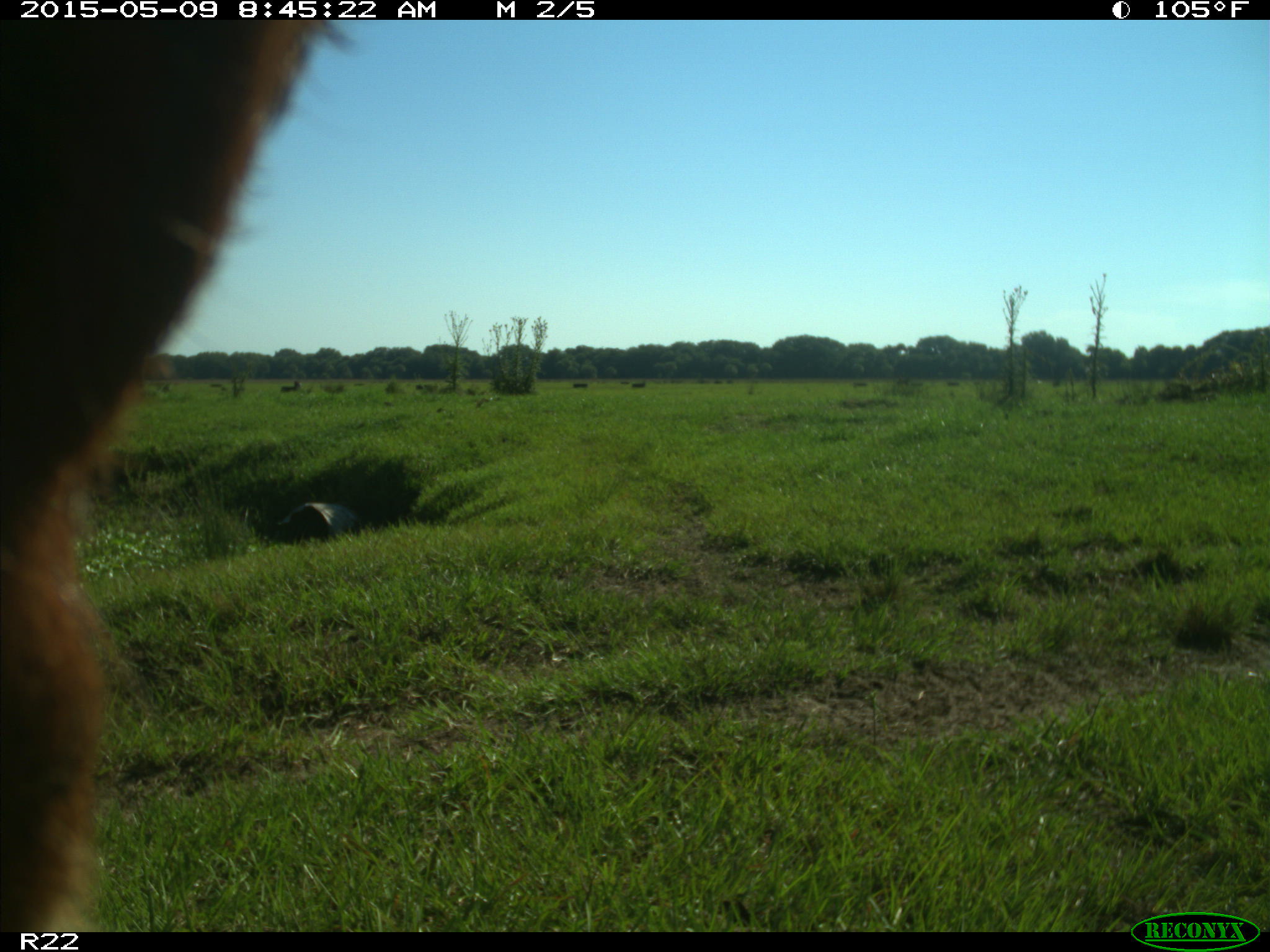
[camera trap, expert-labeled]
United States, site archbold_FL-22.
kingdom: Animalia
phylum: Chordata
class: Mammalia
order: Artiodactyla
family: Bovidae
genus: Bos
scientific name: Bos taurus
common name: domestic cow